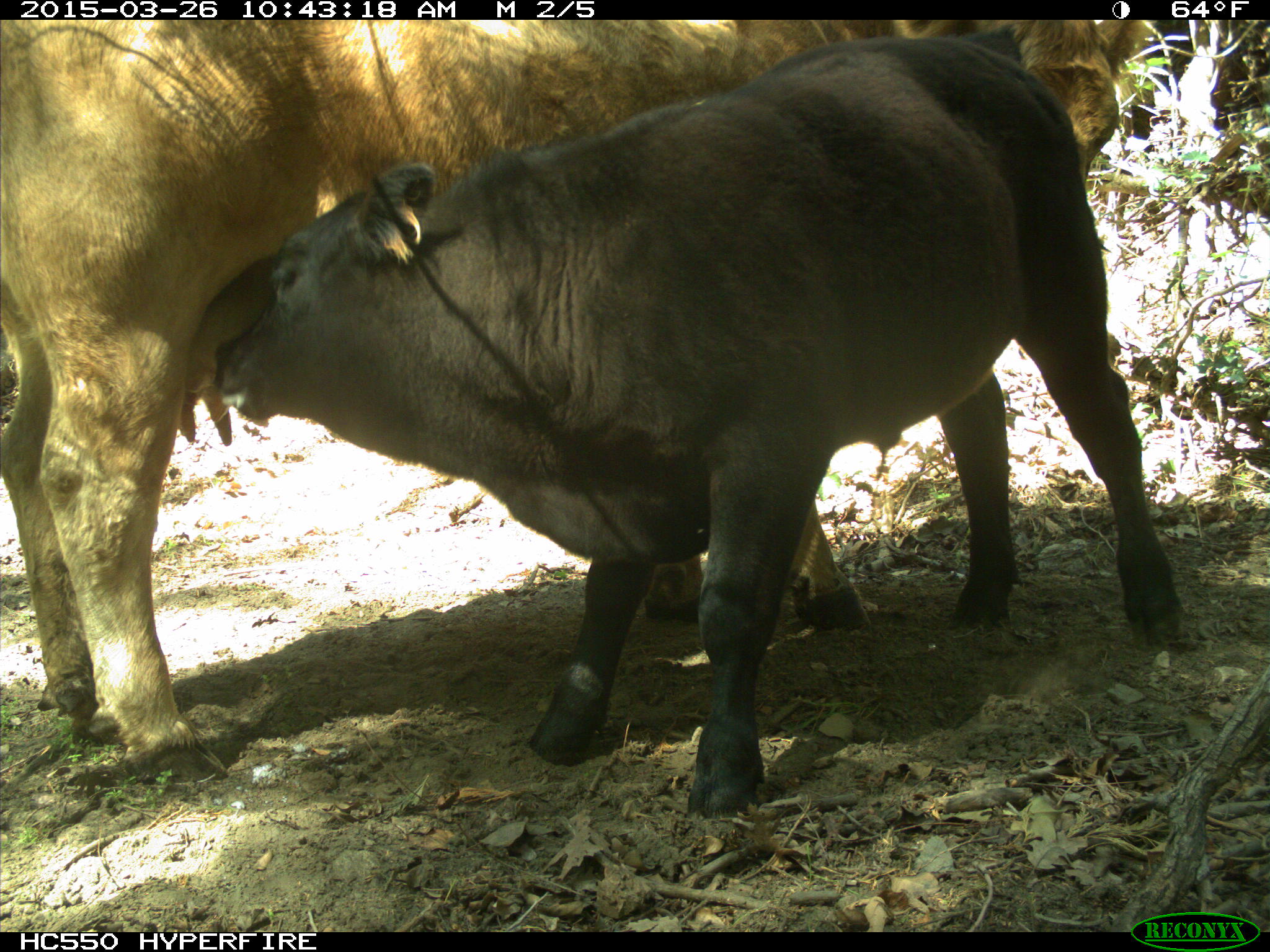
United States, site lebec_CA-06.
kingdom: Animalia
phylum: Chordata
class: Mammalia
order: Artiodactyla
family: Bovidae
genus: Bos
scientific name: Bos taurus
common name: domestic cow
Bos taurus (domestic cow).